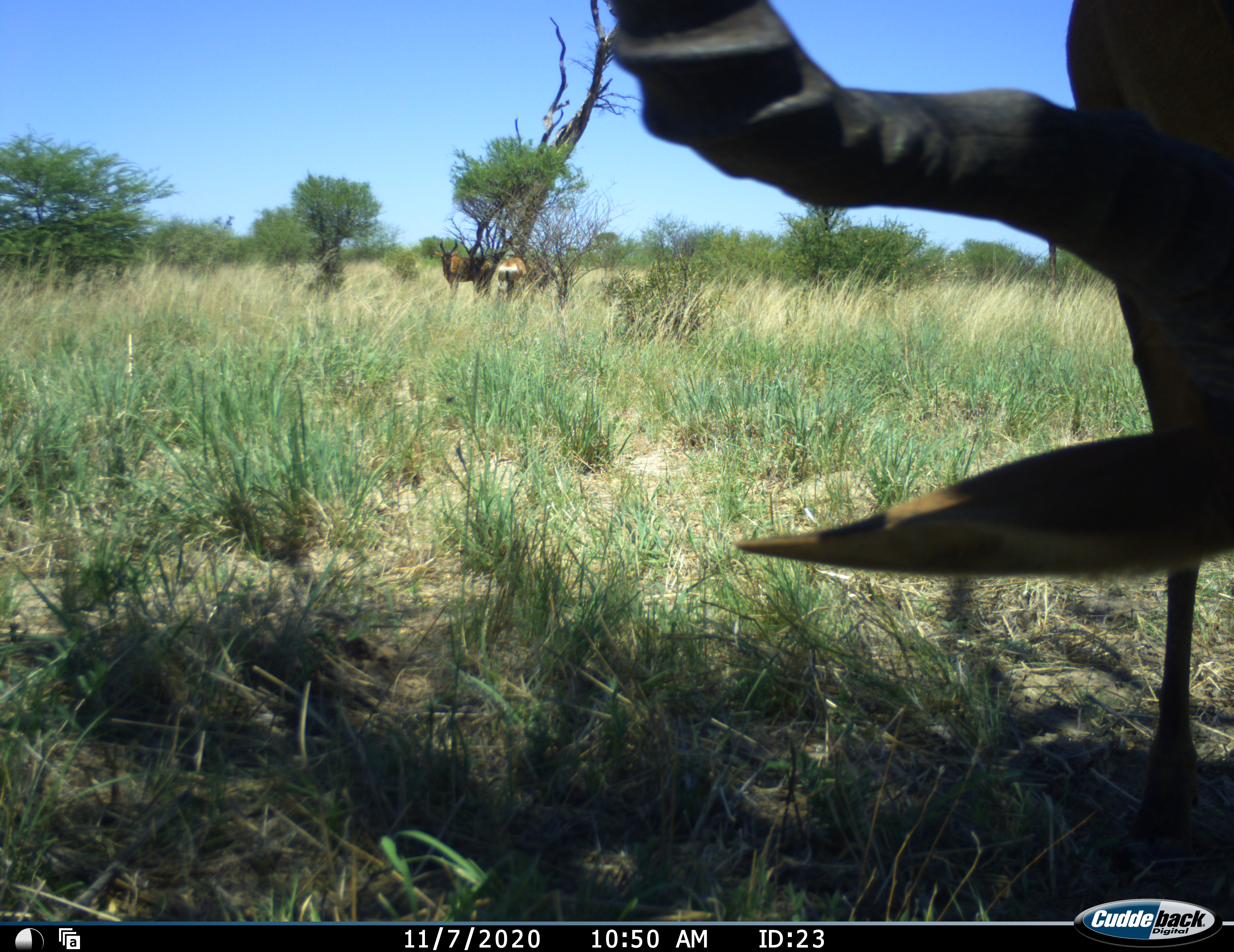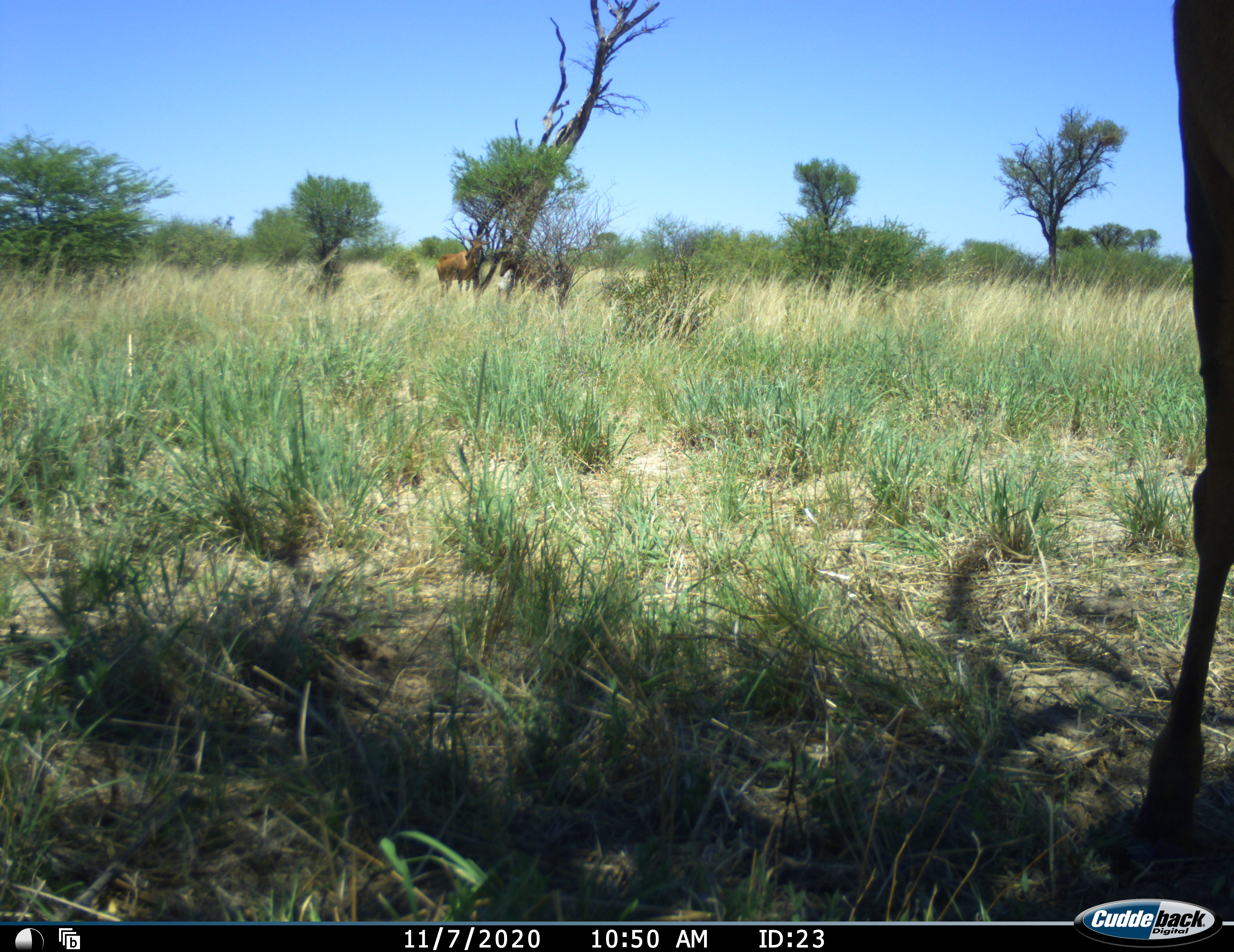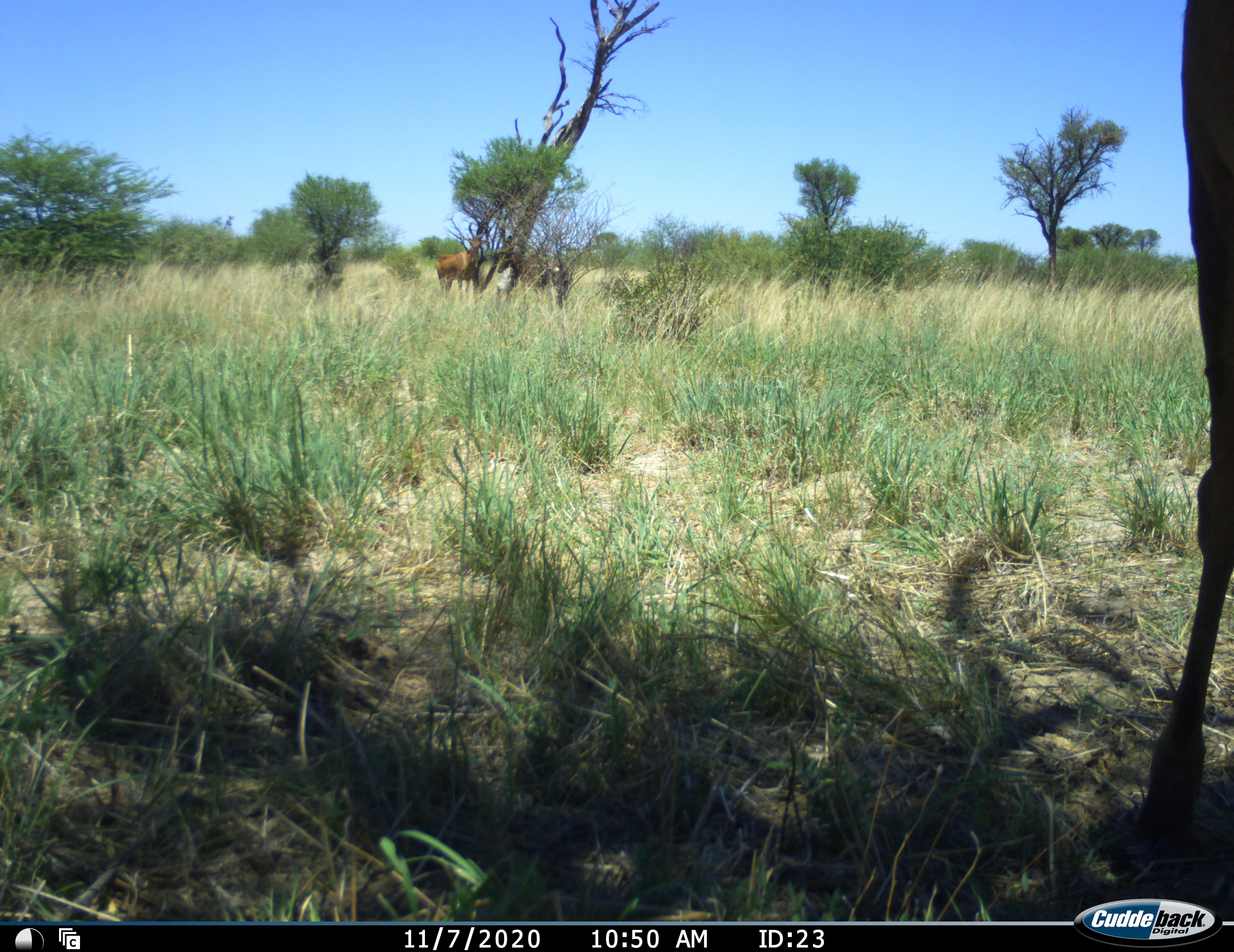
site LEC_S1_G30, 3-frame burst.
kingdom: Animalia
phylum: Chordata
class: Mammalia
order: Artiodactyla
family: Bovidae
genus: Alcelaphus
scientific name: Alcelaphus buselaphus caama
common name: red hartebeest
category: hartebeestred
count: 3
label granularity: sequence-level